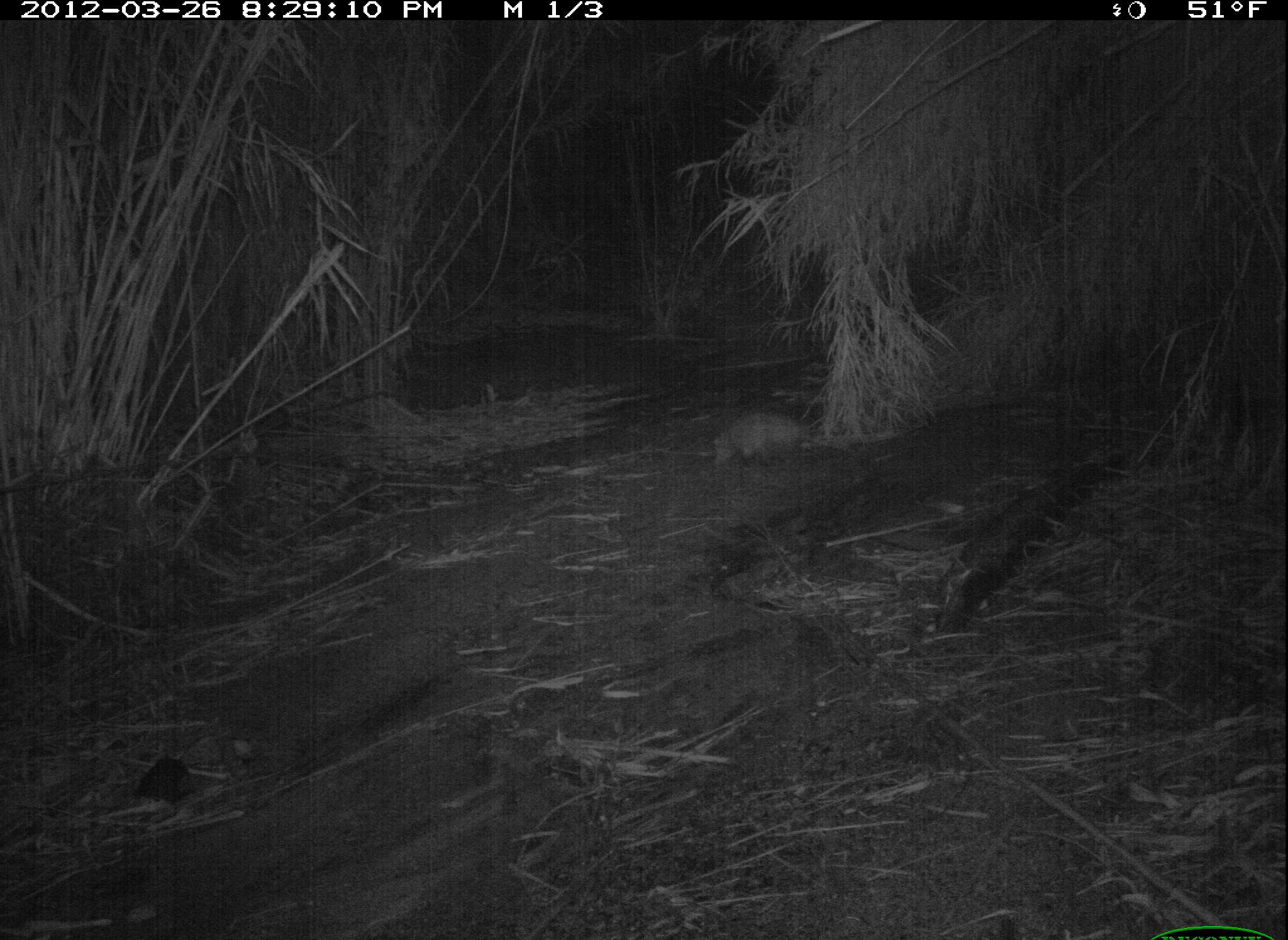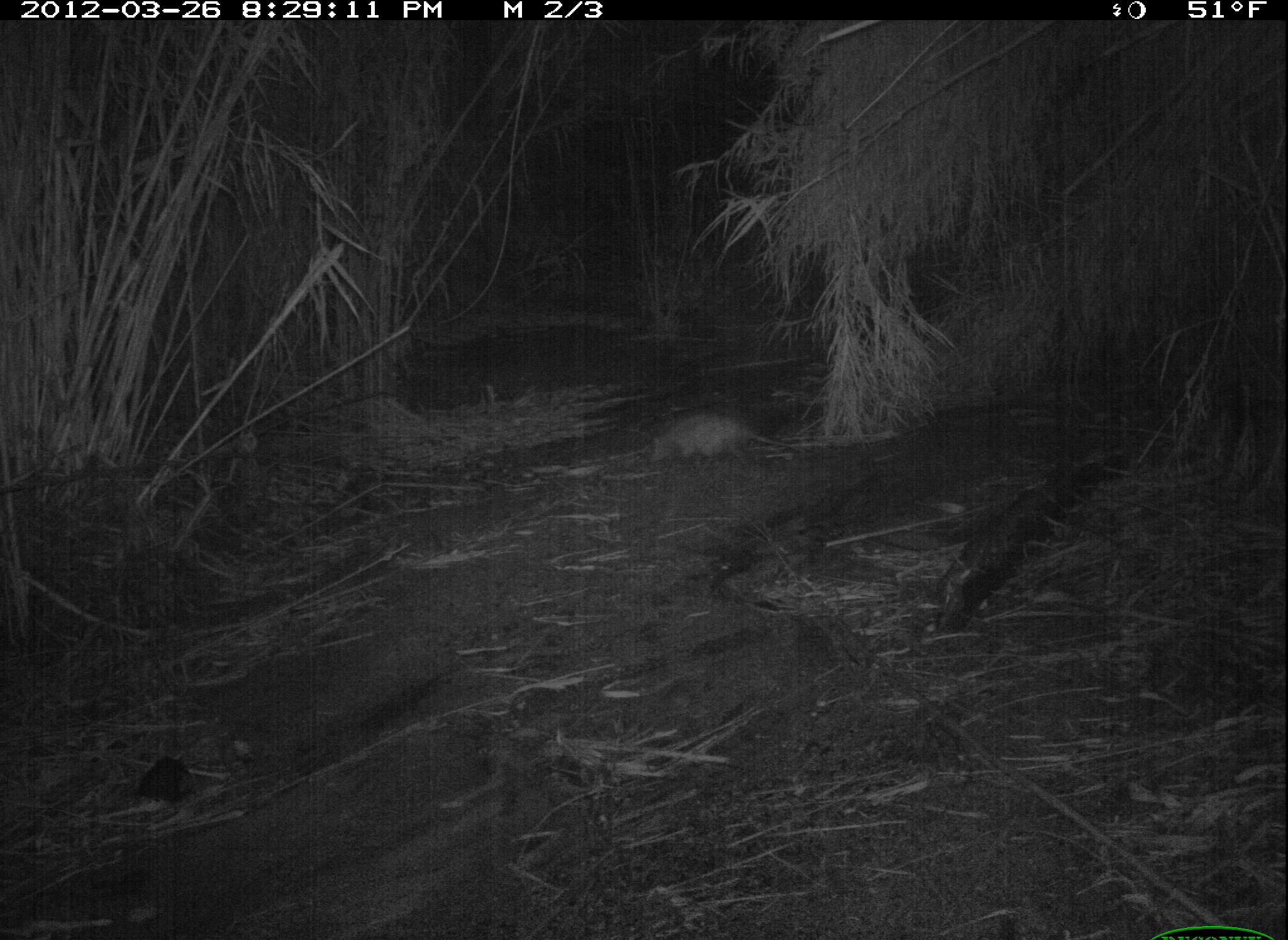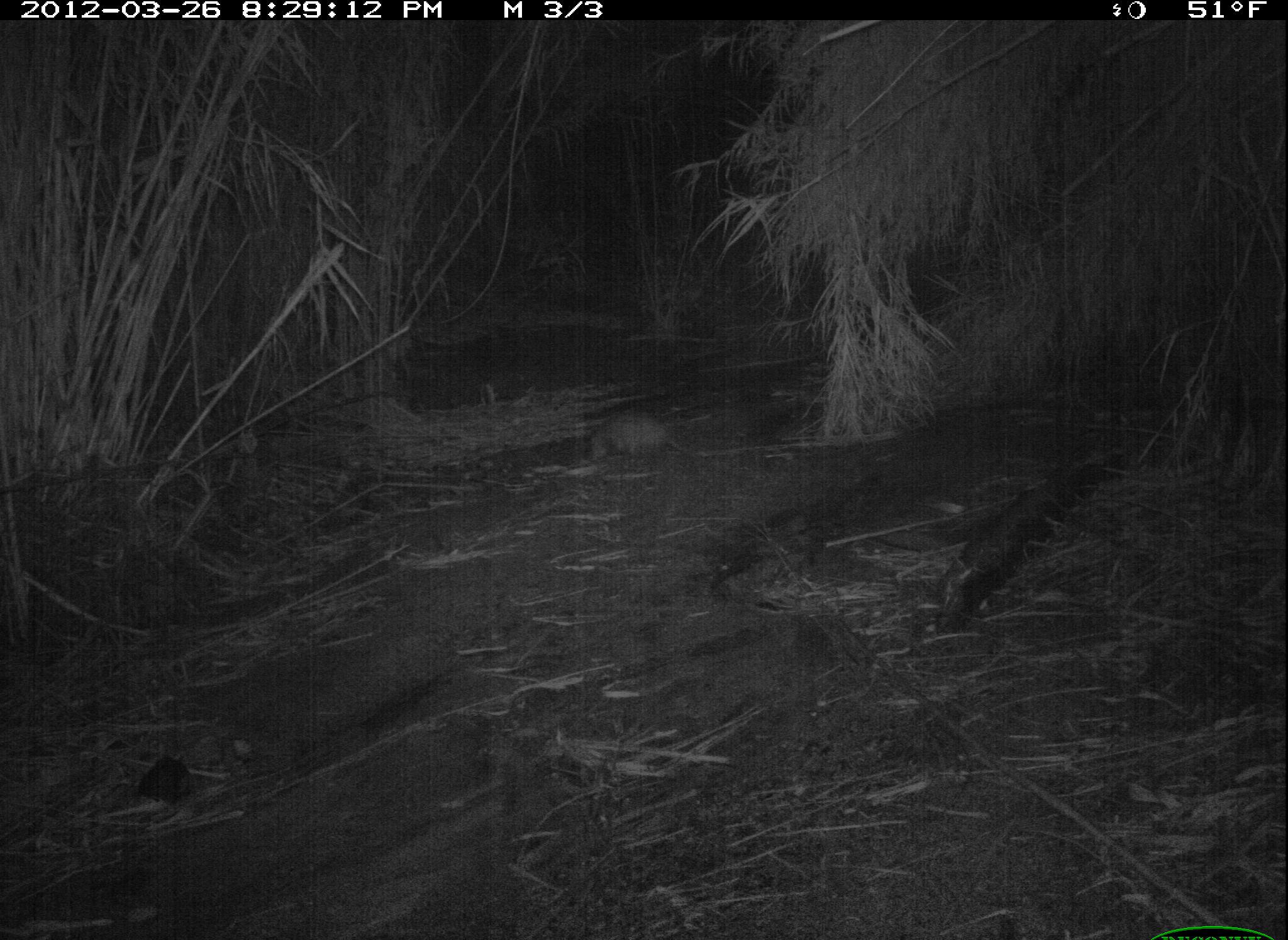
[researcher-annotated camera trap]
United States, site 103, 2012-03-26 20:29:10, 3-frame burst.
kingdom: Animalia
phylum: Chordata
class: Mammalia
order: Didelphimorphia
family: Didelphidae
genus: Didelphis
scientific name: Didelphis virginiana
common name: virginia opossum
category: opossum